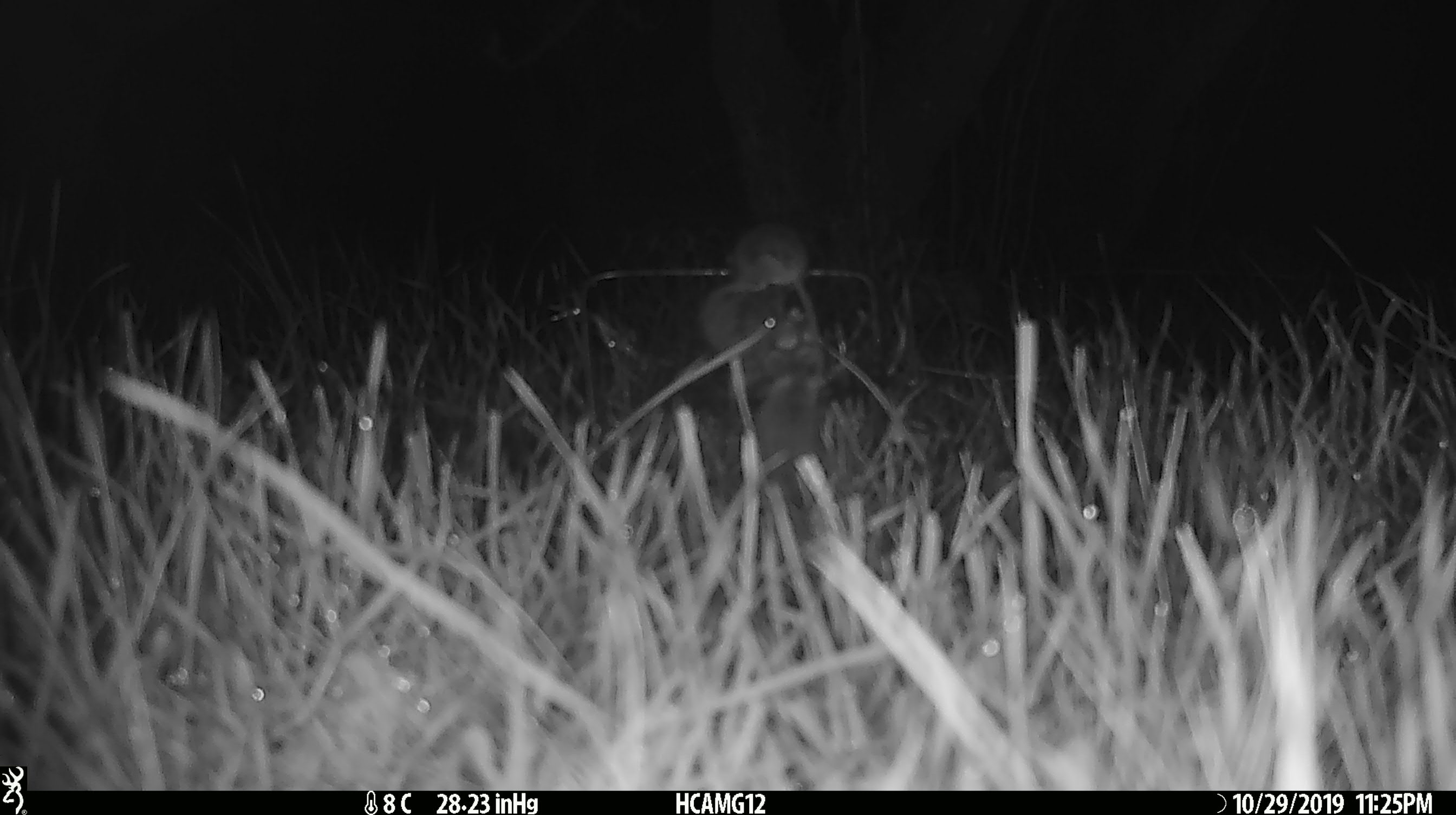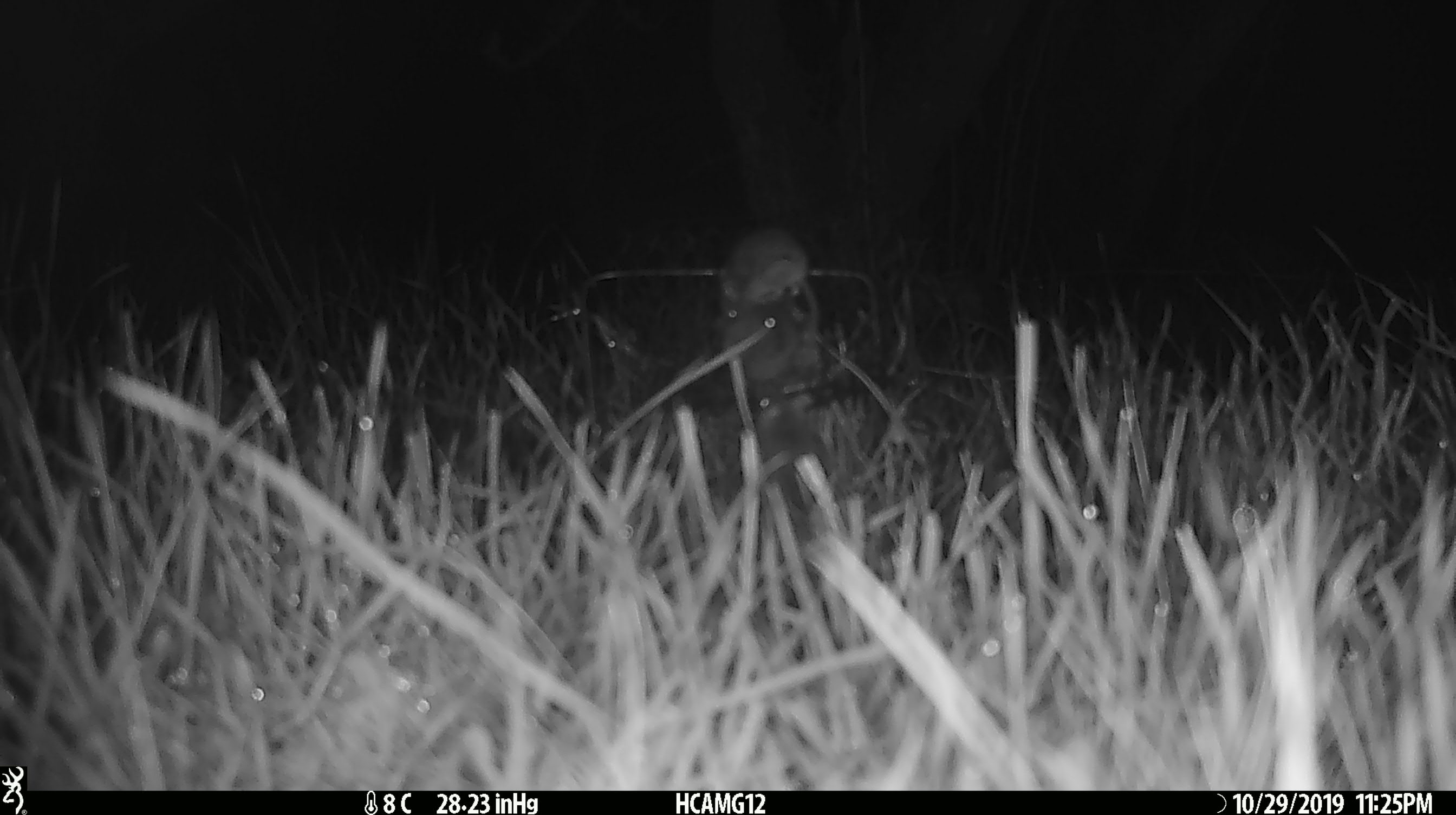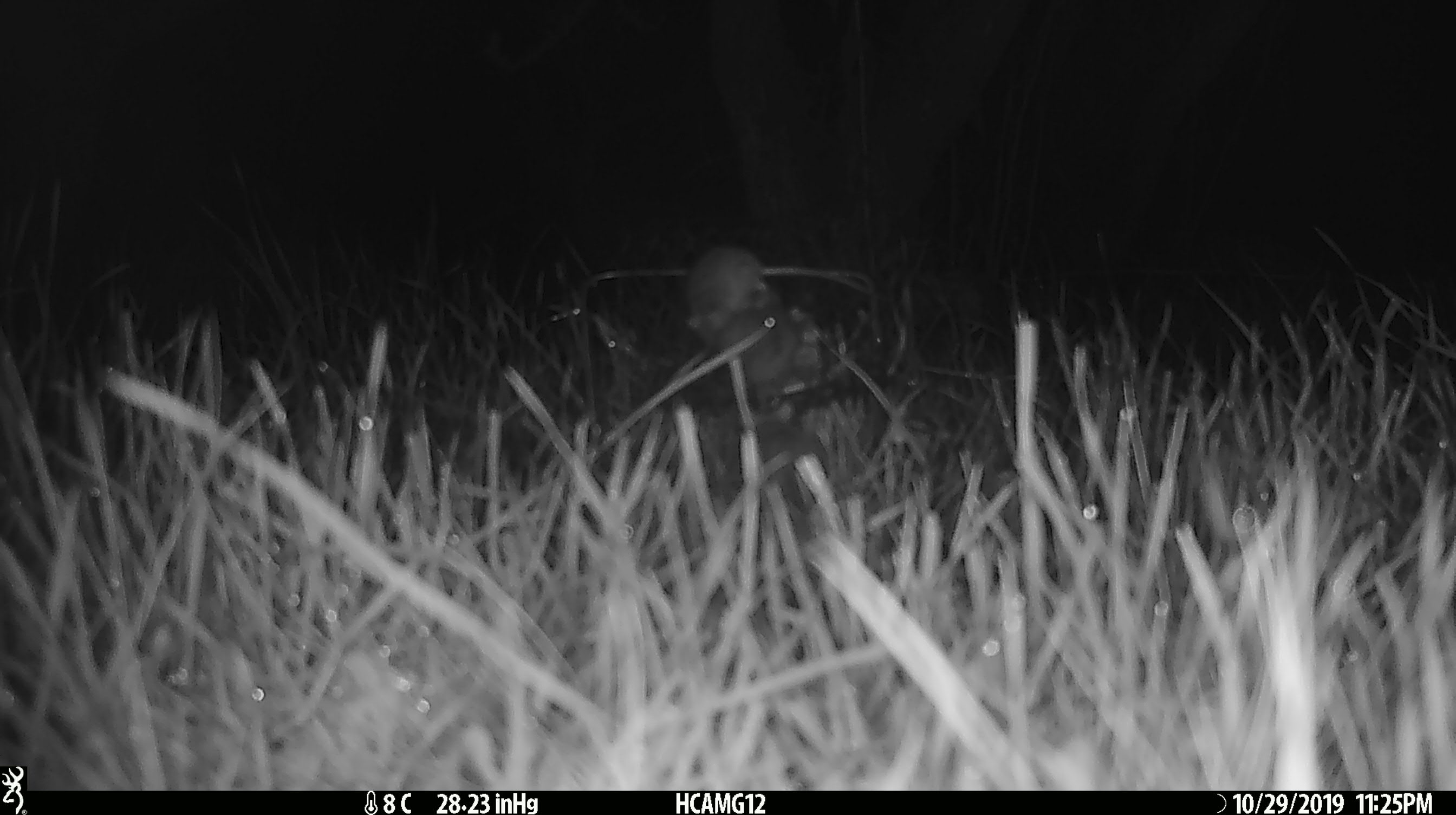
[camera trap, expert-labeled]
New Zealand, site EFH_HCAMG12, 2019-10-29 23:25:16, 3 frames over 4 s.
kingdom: Animalia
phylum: Chordata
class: Mammalia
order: Rodentia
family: Muridae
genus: Mus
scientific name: Mus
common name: mouse